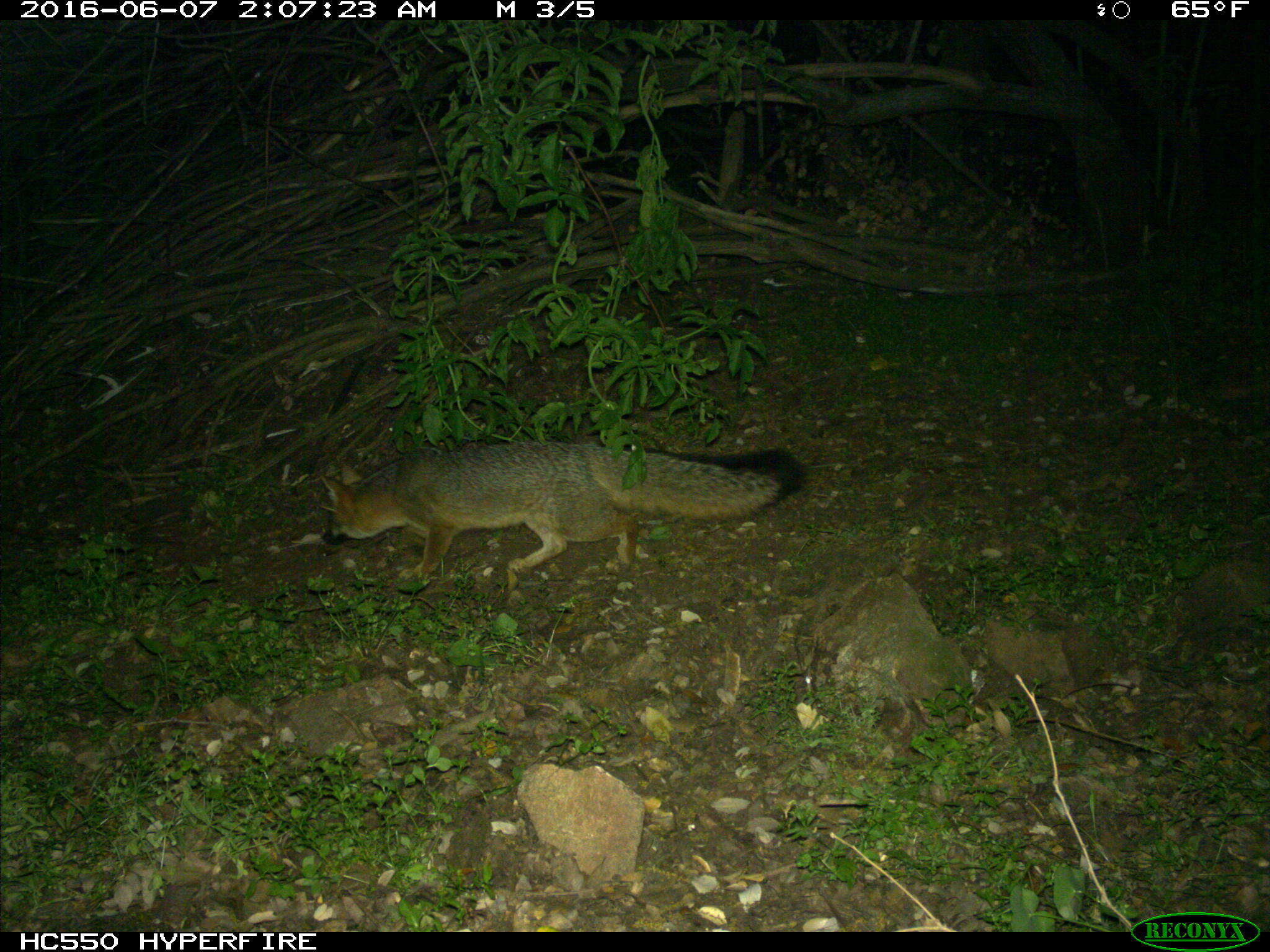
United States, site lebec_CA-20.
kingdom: Animalia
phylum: Chordata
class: Mammalia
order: Carnivora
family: Canidae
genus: Urocyon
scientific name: Urocyon cinereoargenteus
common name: gray fox